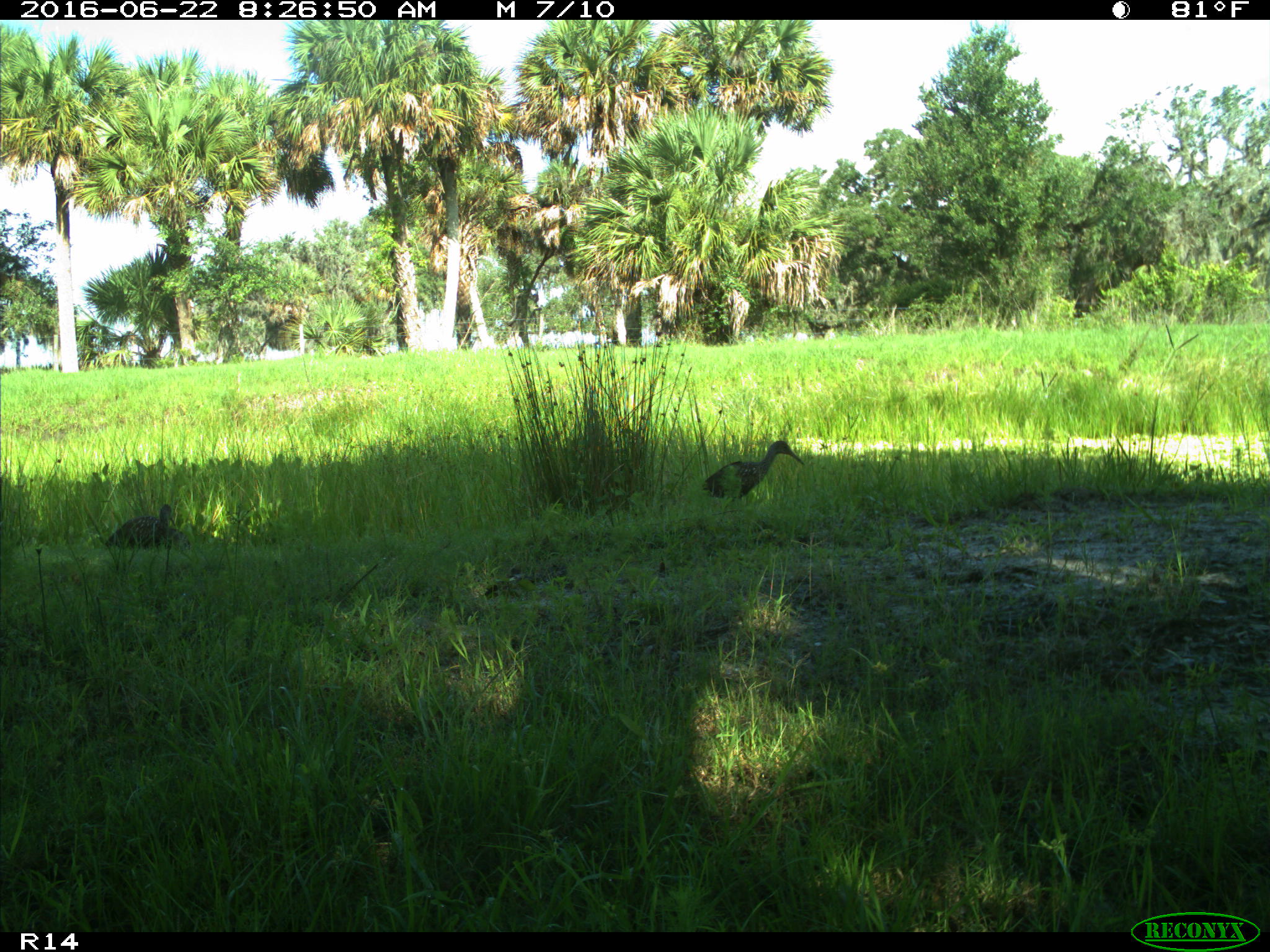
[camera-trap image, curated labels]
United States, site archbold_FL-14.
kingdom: Animalia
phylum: Chordata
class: Aves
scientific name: Aves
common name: birds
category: unidentified bird